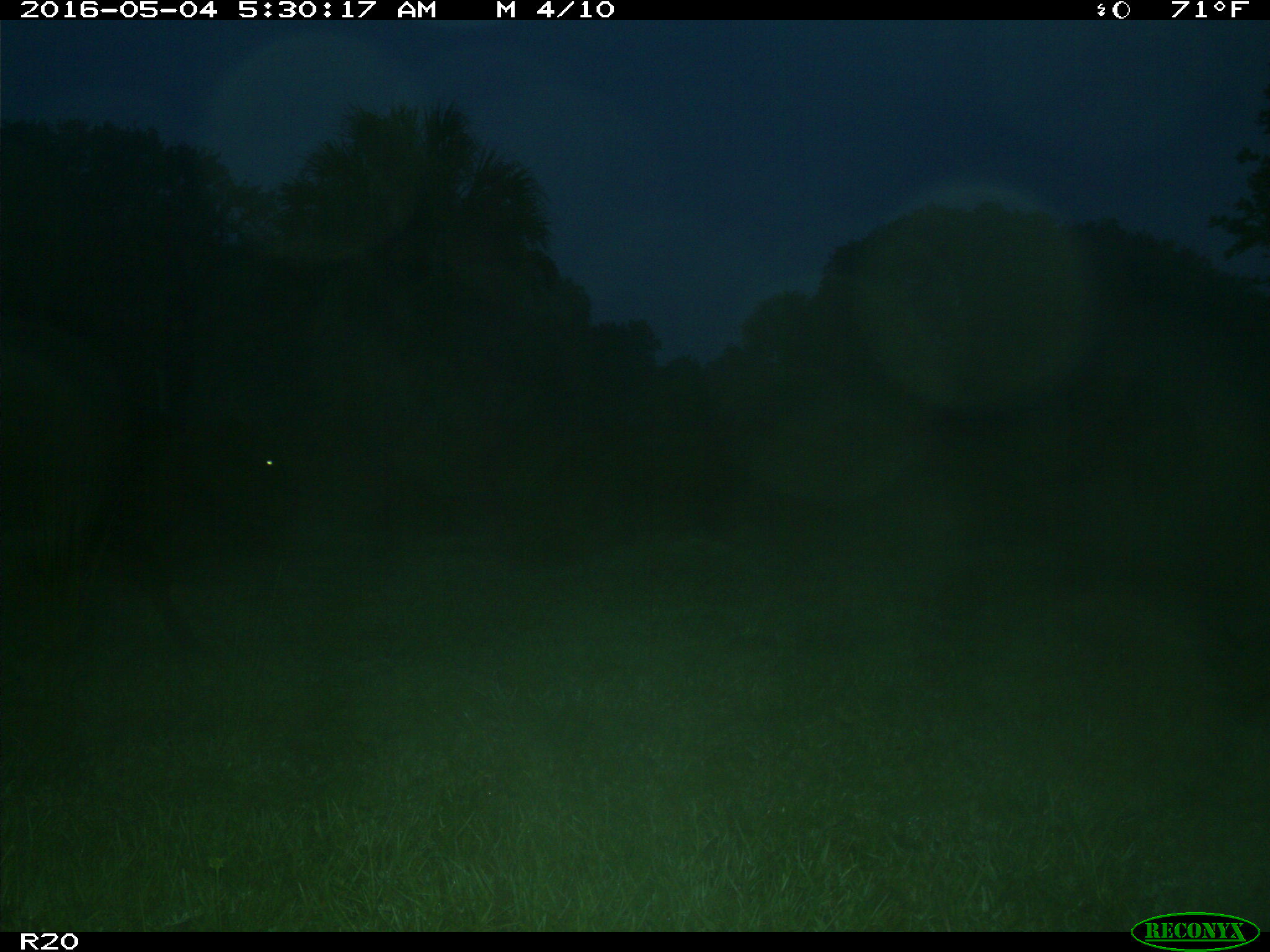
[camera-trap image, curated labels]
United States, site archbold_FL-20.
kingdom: Animalia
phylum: Chordata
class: Mammalia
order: Artiodactyla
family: Bovidae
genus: Bos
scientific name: Bos taurus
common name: domestic cow